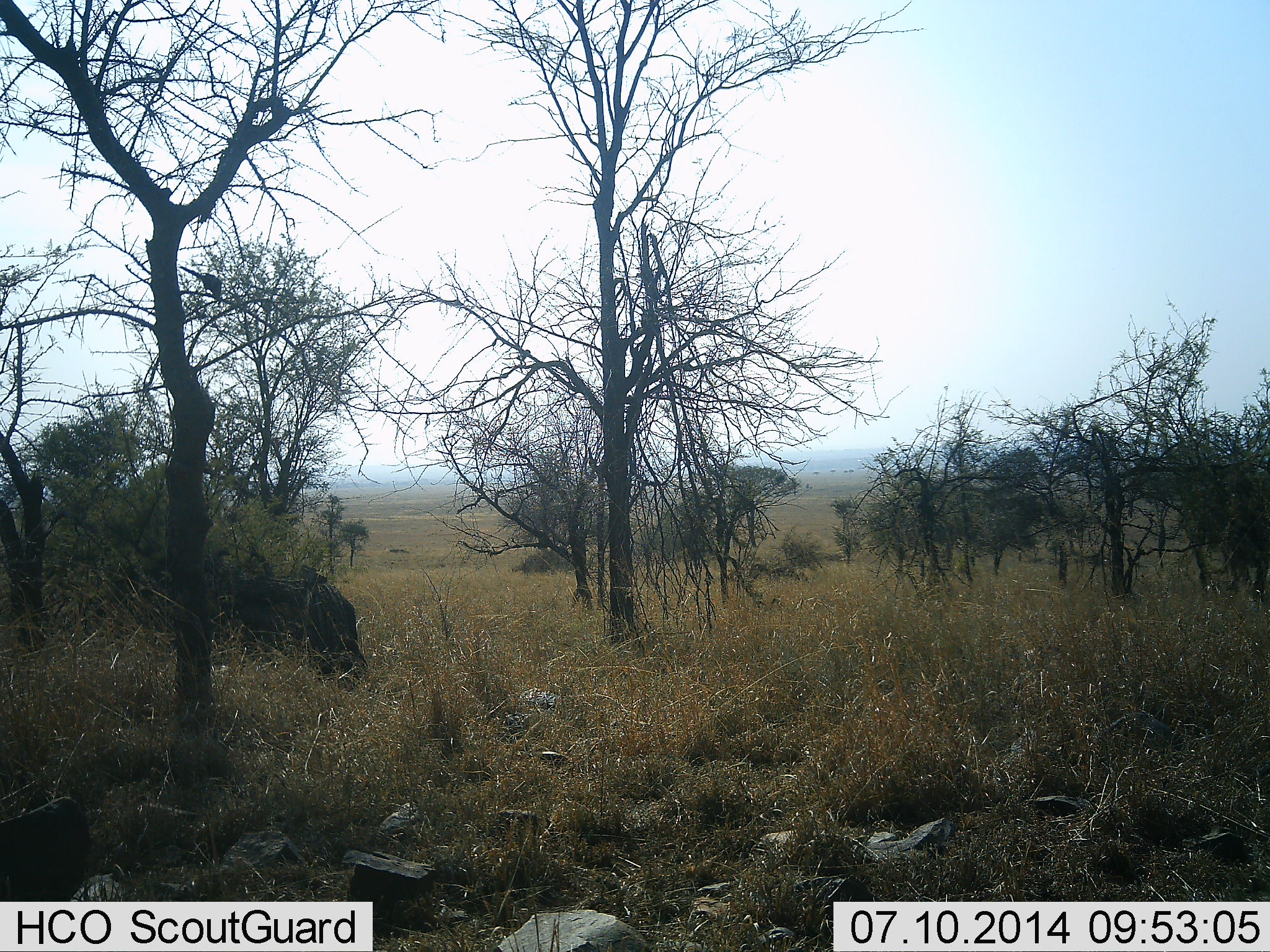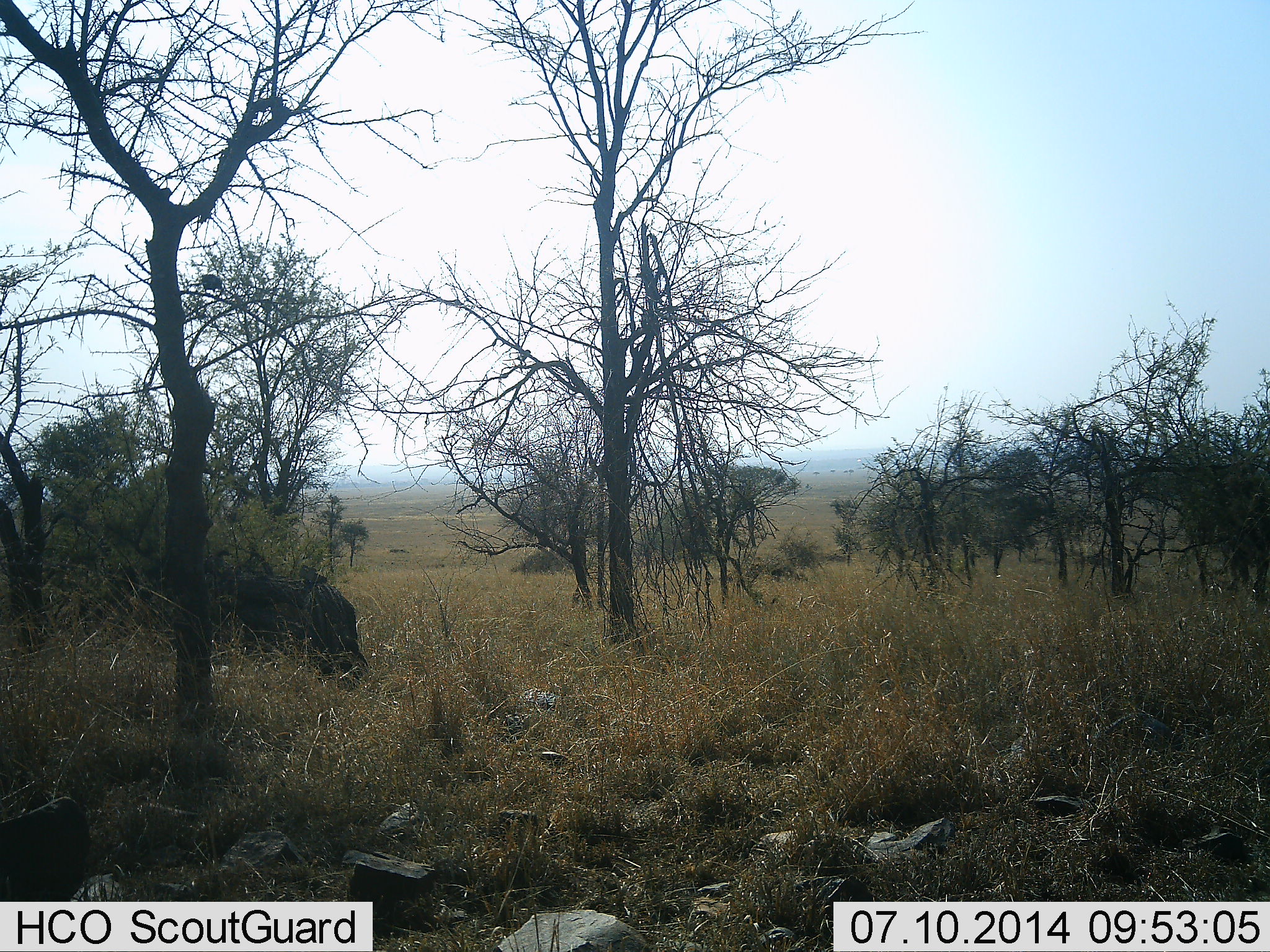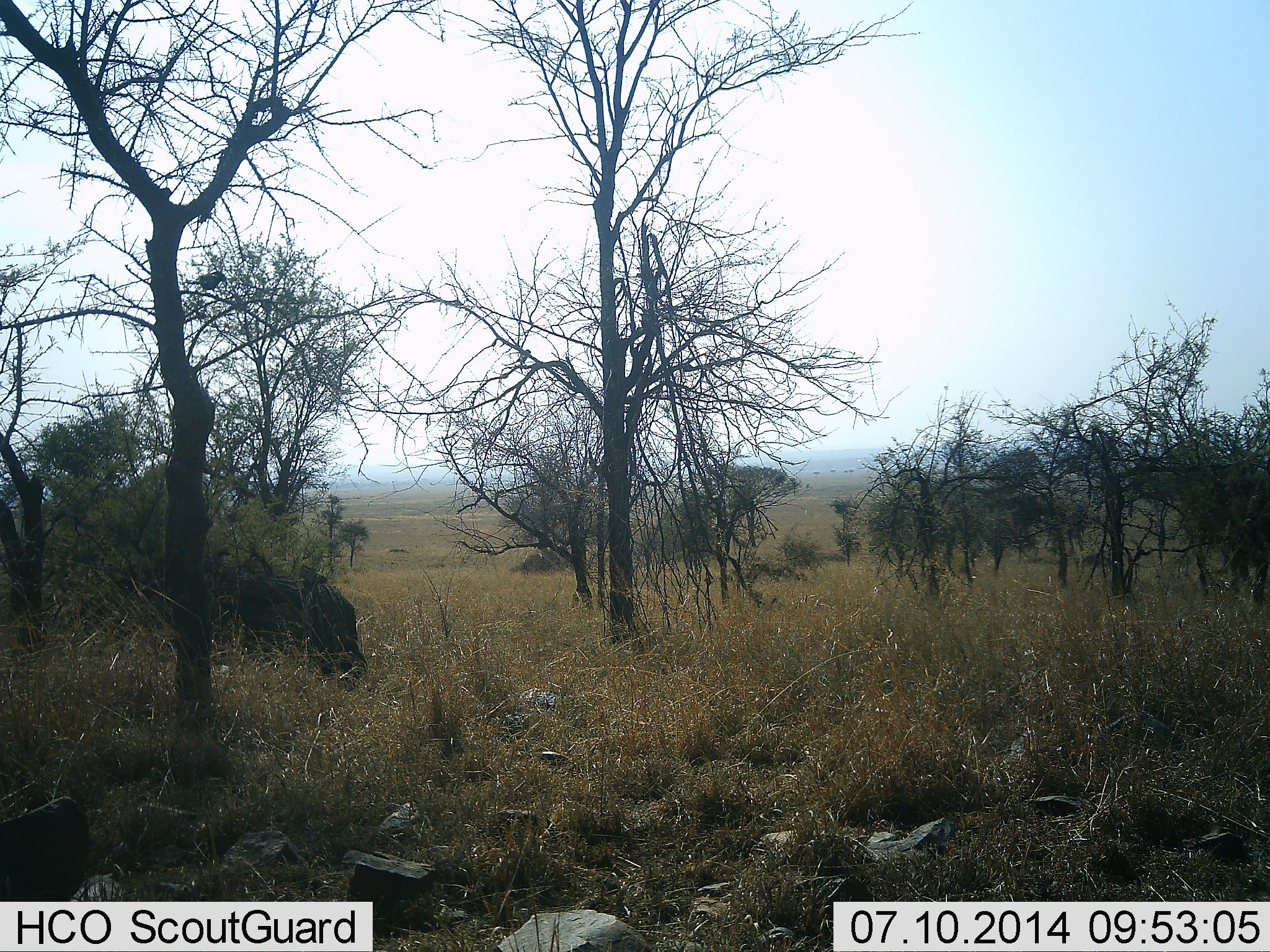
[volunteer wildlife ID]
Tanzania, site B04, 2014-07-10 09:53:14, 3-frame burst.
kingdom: Animalia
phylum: Chordata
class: Aves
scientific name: Aves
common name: bird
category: otherbird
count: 1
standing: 30%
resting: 50%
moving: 40%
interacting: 10%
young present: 0%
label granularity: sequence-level